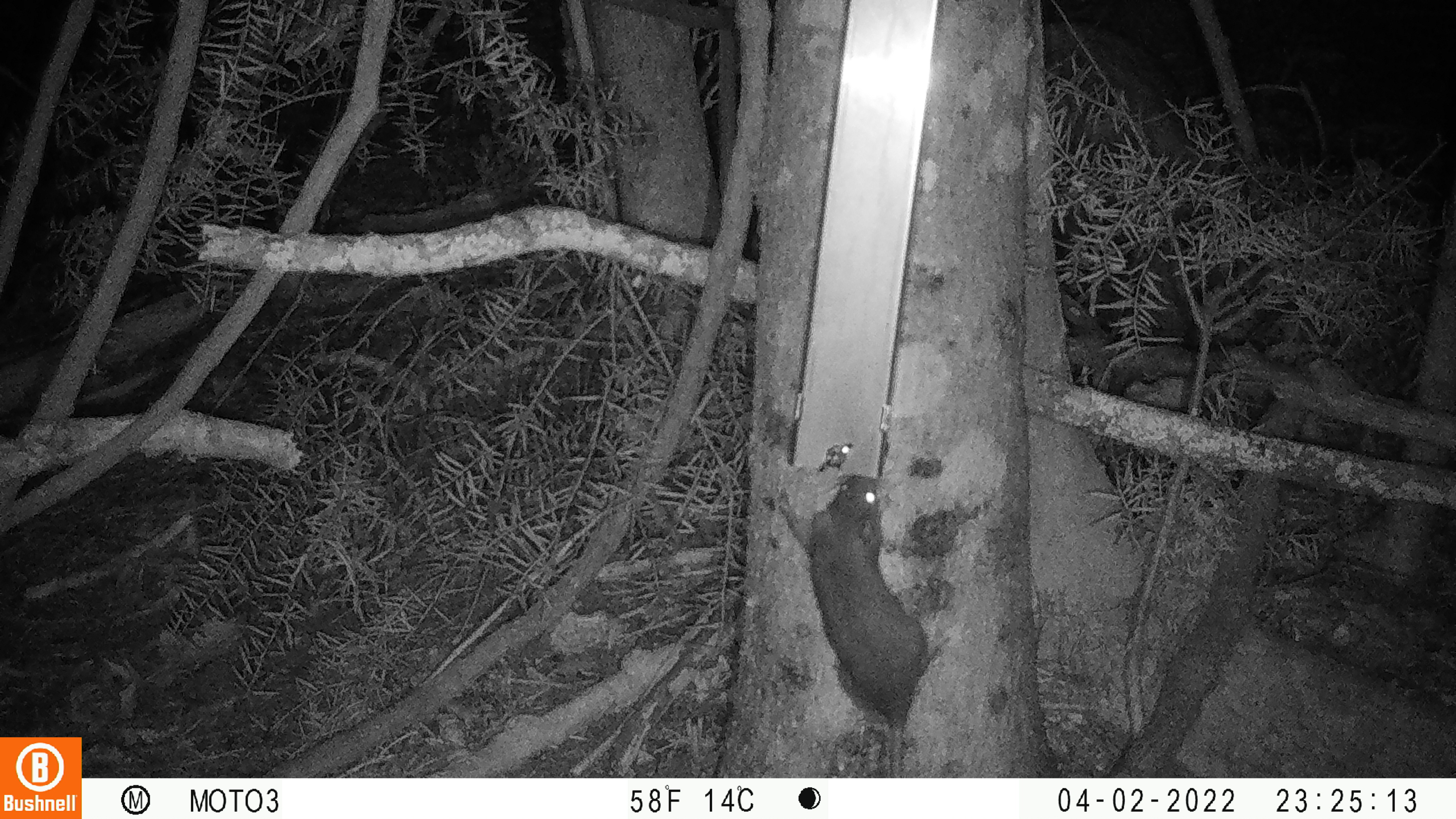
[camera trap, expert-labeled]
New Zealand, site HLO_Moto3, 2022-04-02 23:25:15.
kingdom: Animalia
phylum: Chordata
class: Mammalia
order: Rodentia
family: Muridae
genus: Rattus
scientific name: Rattus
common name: rat